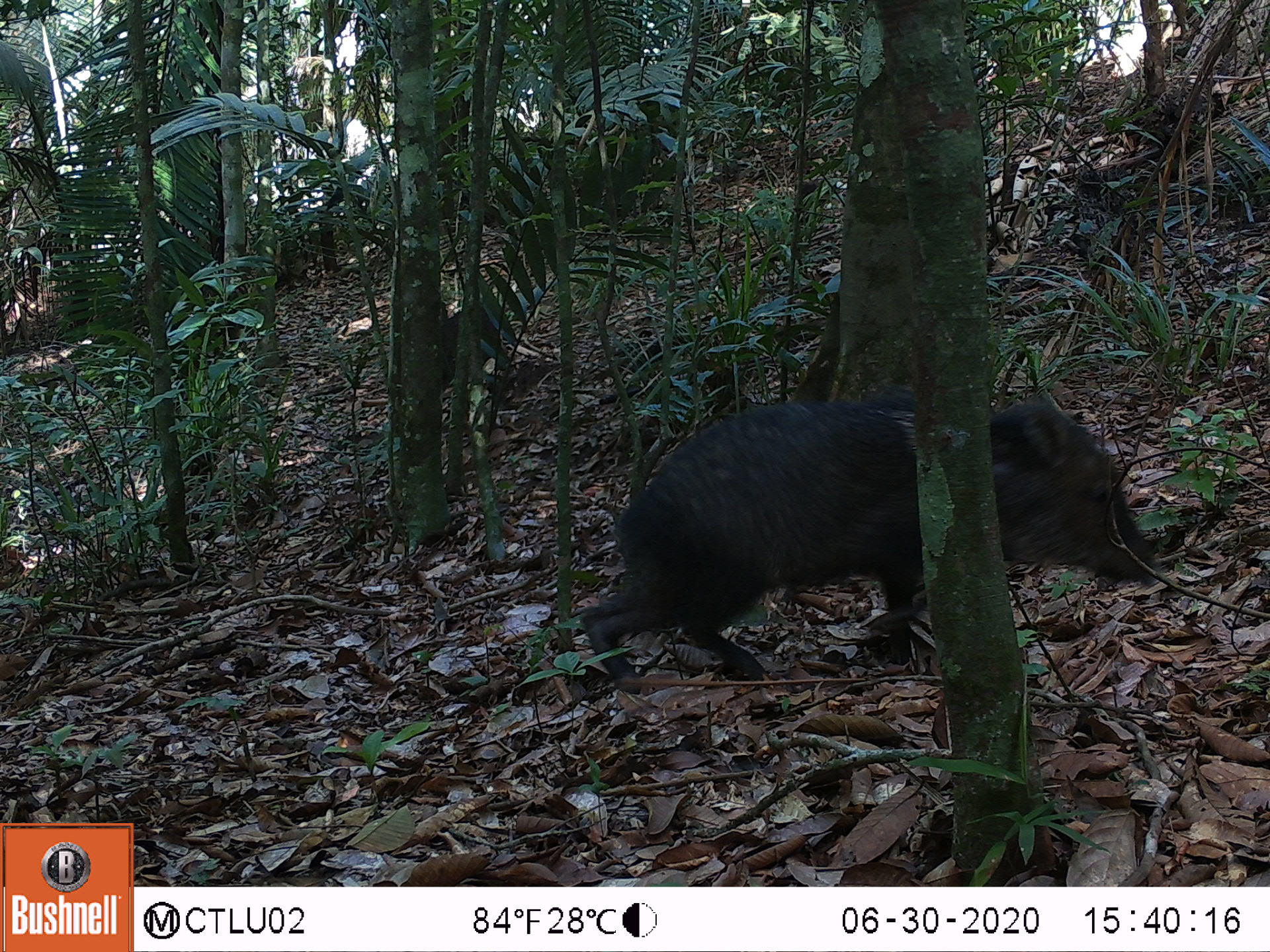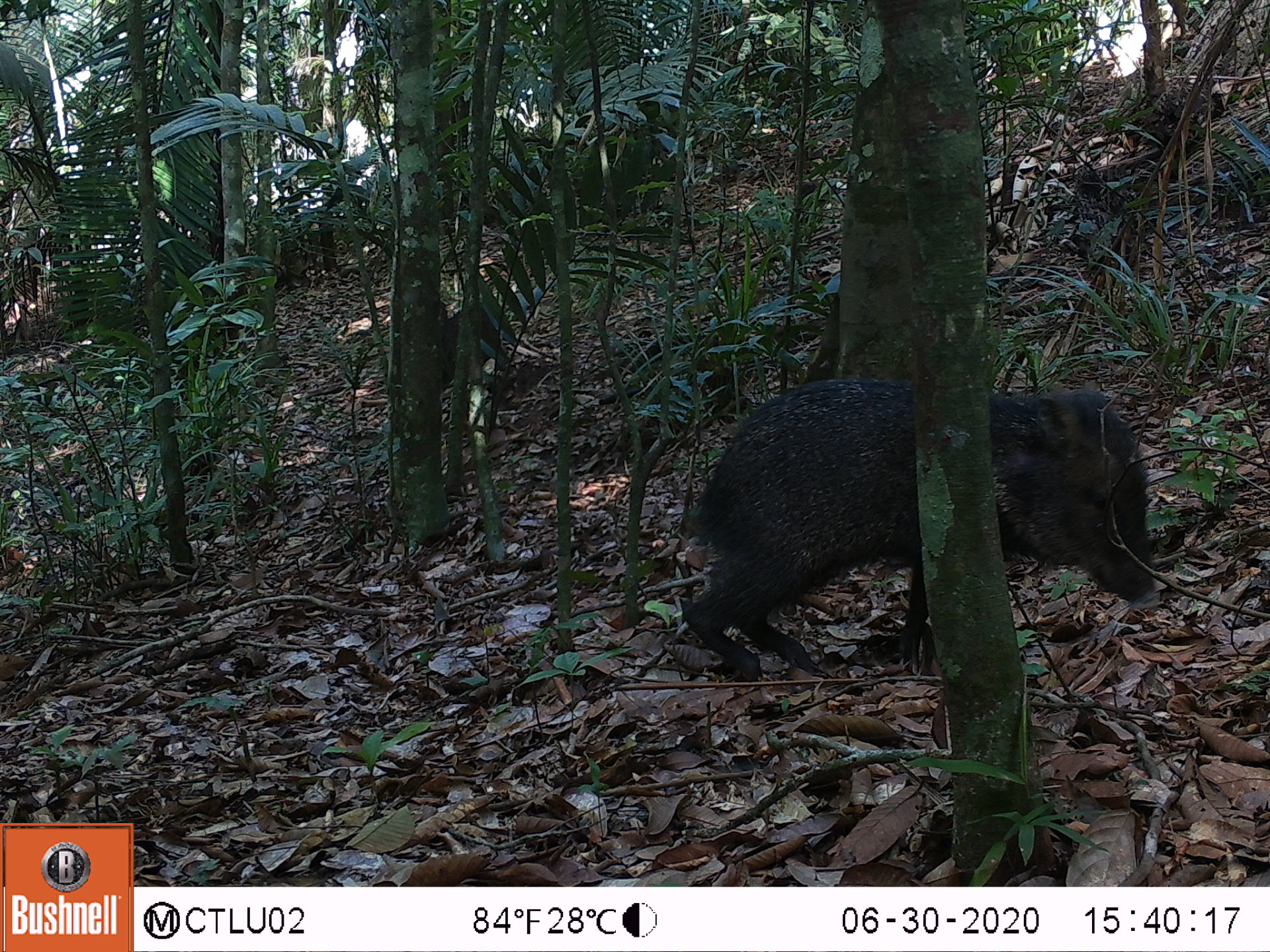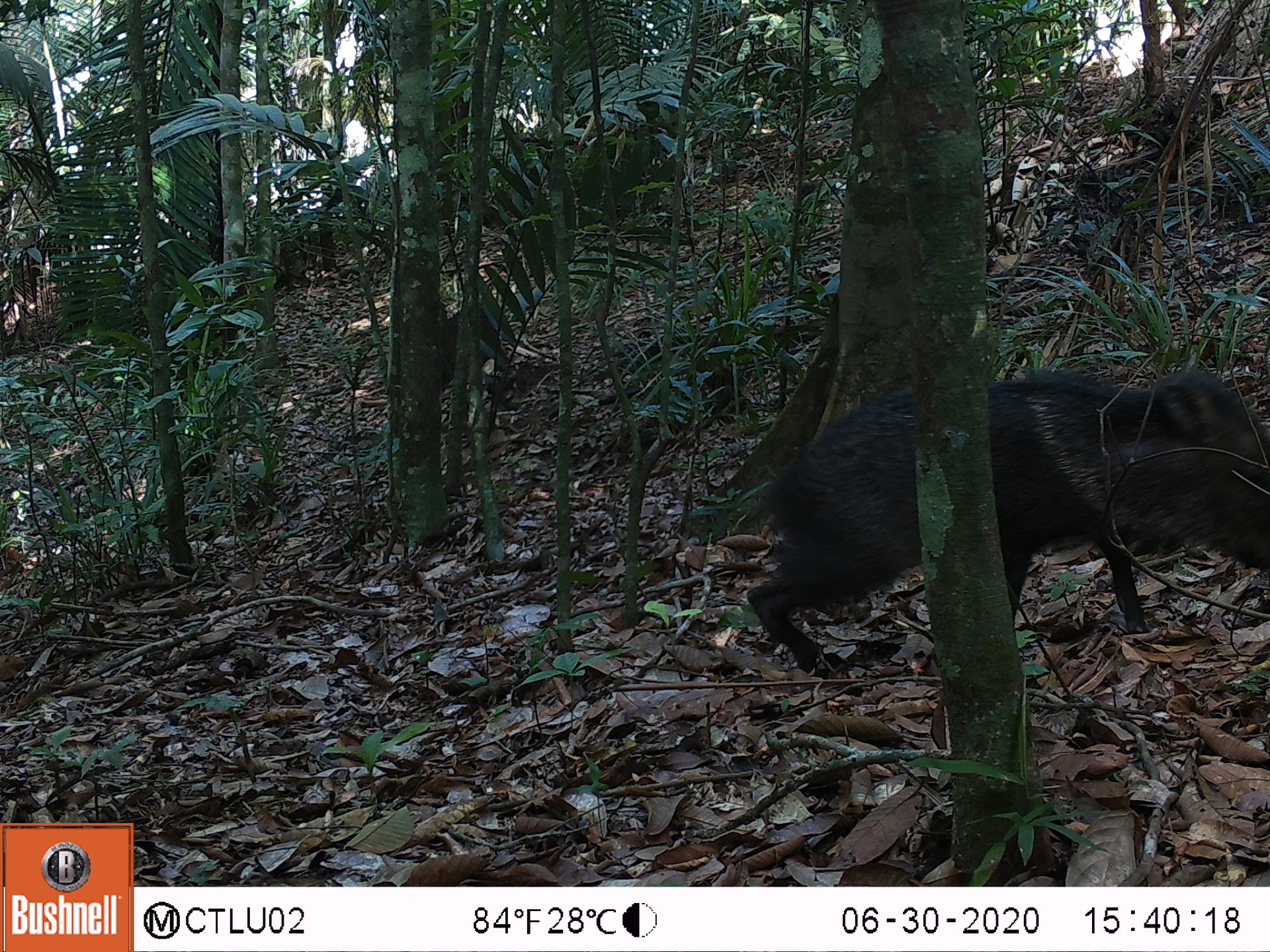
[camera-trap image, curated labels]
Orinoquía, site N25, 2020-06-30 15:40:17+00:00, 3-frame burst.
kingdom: Animalia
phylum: Chordata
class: Mammalia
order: Artiodactyla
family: Tayassuidae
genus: Pecari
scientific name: Pecari tajacu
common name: collared peccary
Collared peccary (Pecari tajacu).